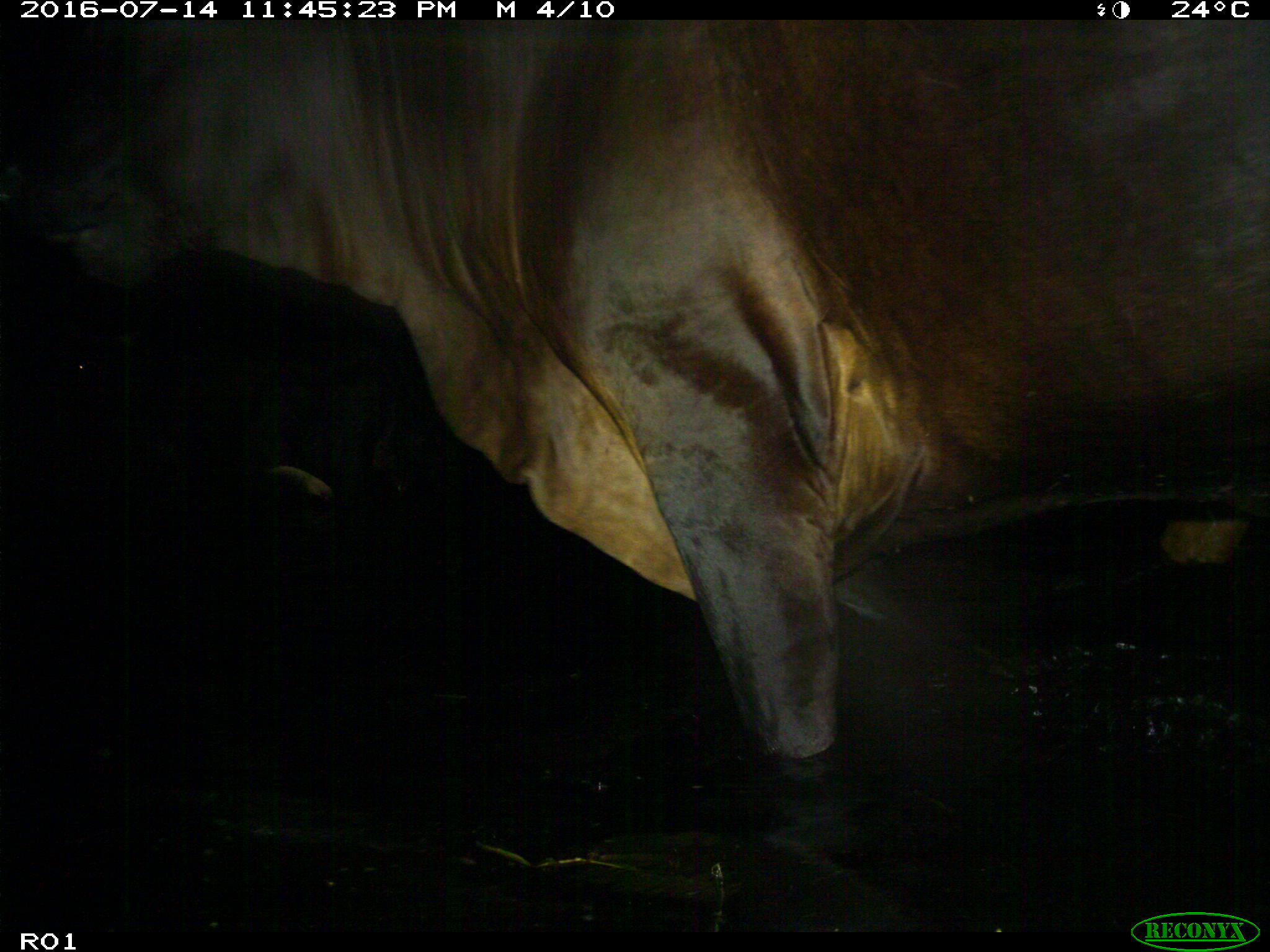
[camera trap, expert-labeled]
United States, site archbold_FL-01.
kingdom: Animalia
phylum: Chordata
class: Mammalia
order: Artiodactyla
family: Bovidae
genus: Bos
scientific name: Bos taurus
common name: domestic cow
Bos taurus (domestic cow).